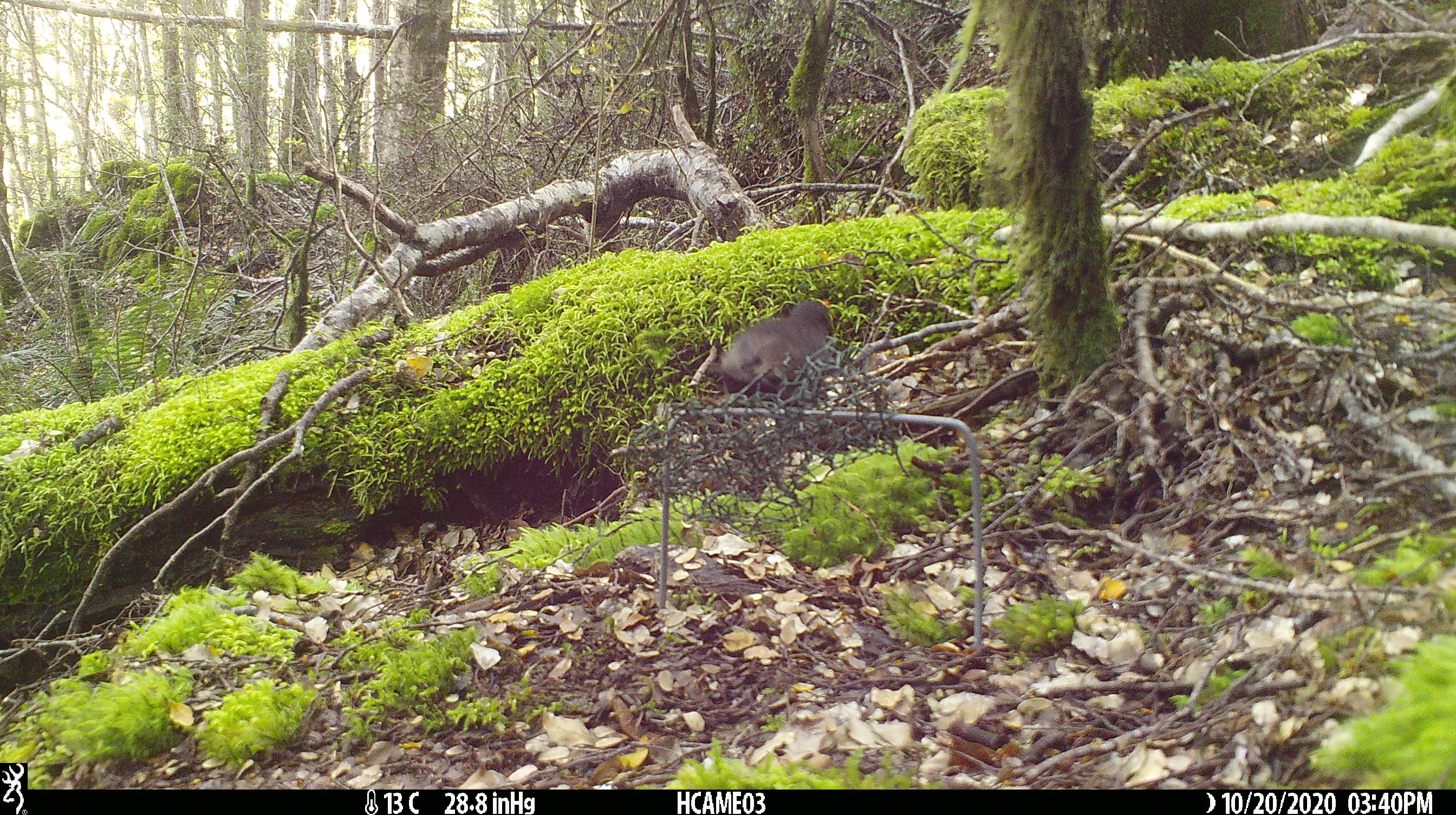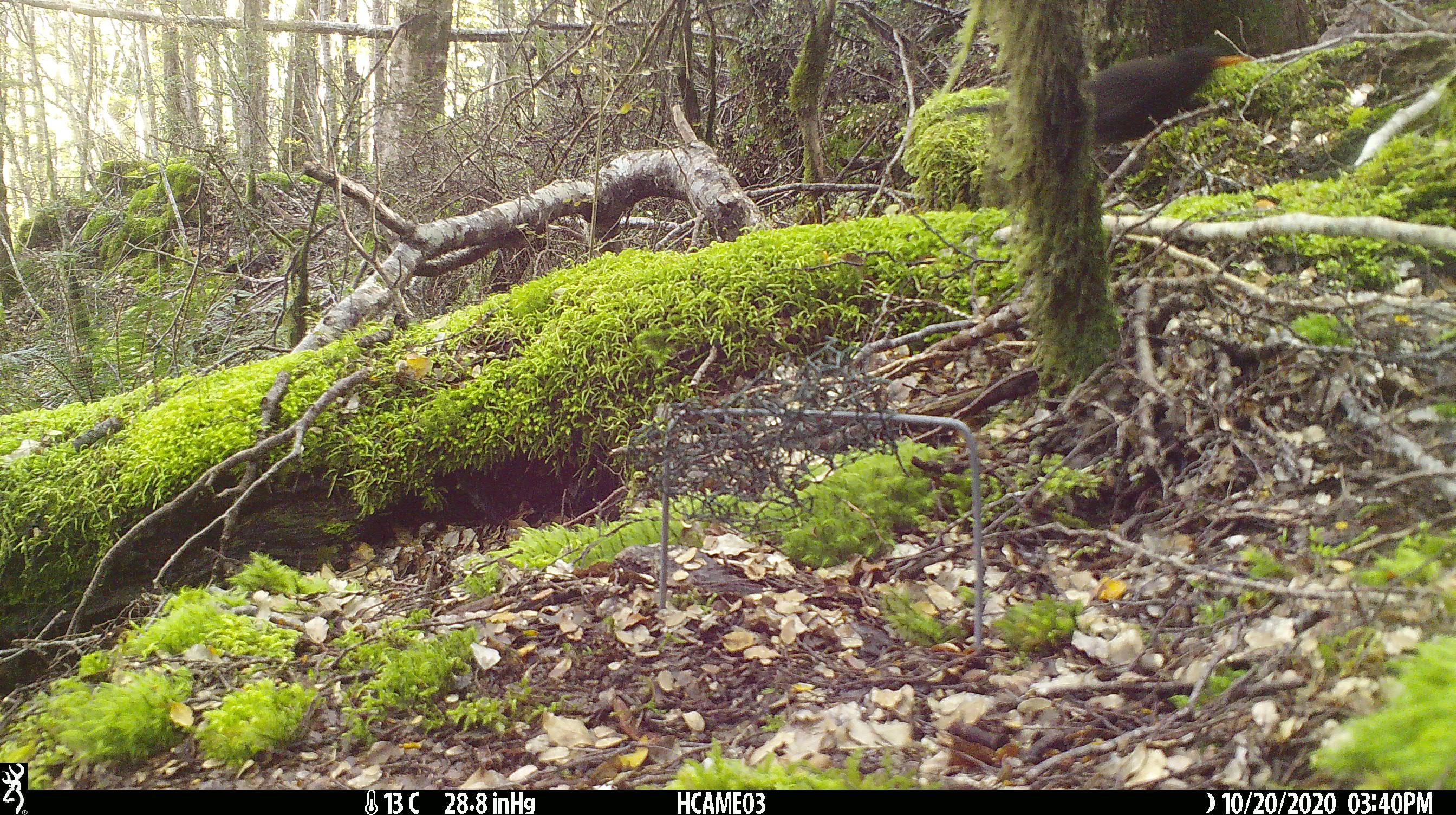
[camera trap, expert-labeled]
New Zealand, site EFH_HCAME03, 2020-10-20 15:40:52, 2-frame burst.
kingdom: Animalia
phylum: Chordata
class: Aves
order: Passeriformes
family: Turdidae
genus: Turdus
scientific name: Turdus merula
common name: eurasian blackbird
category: blackbird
Blackbird (eurasian blackbird) (Turdus merula).